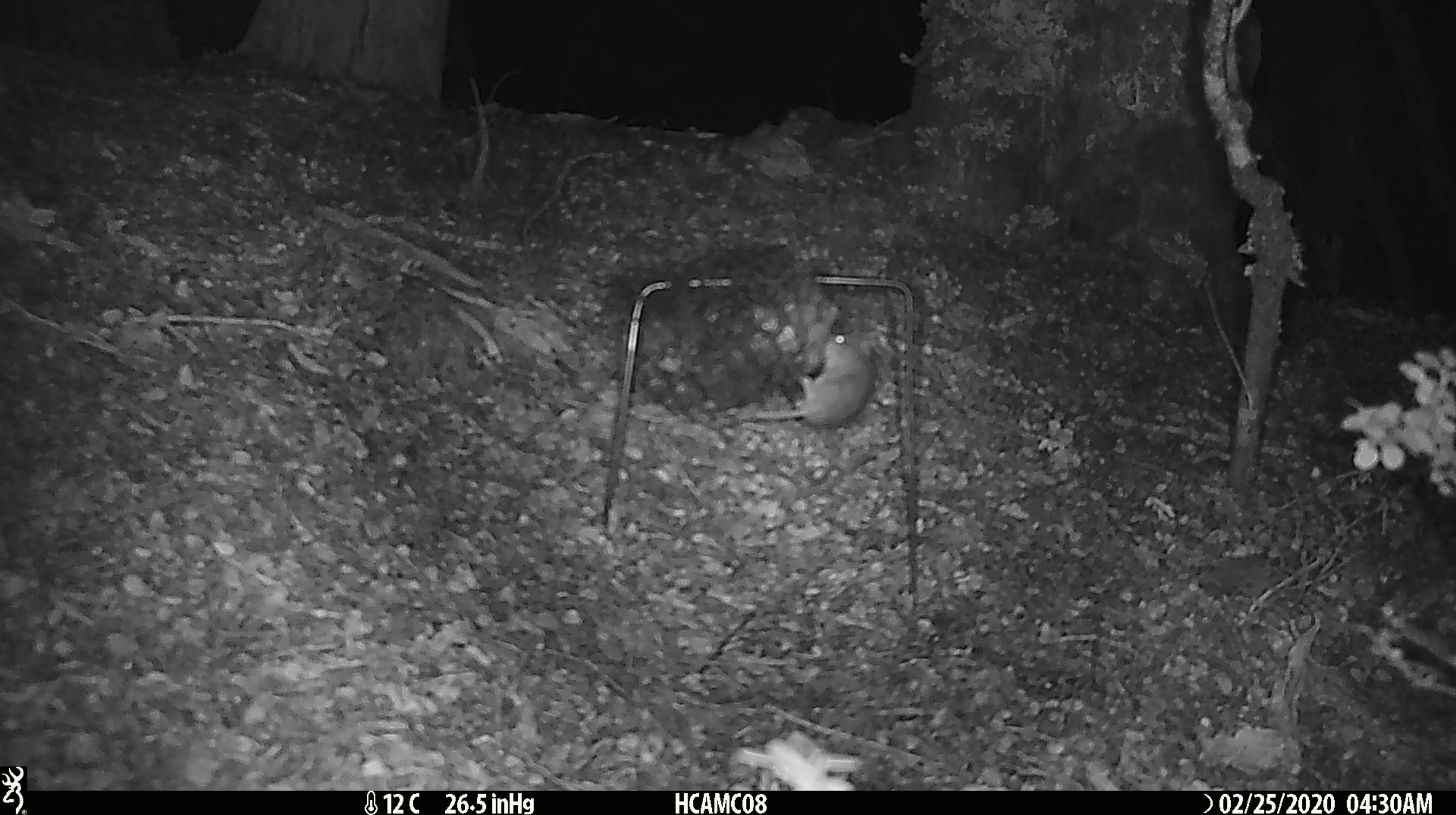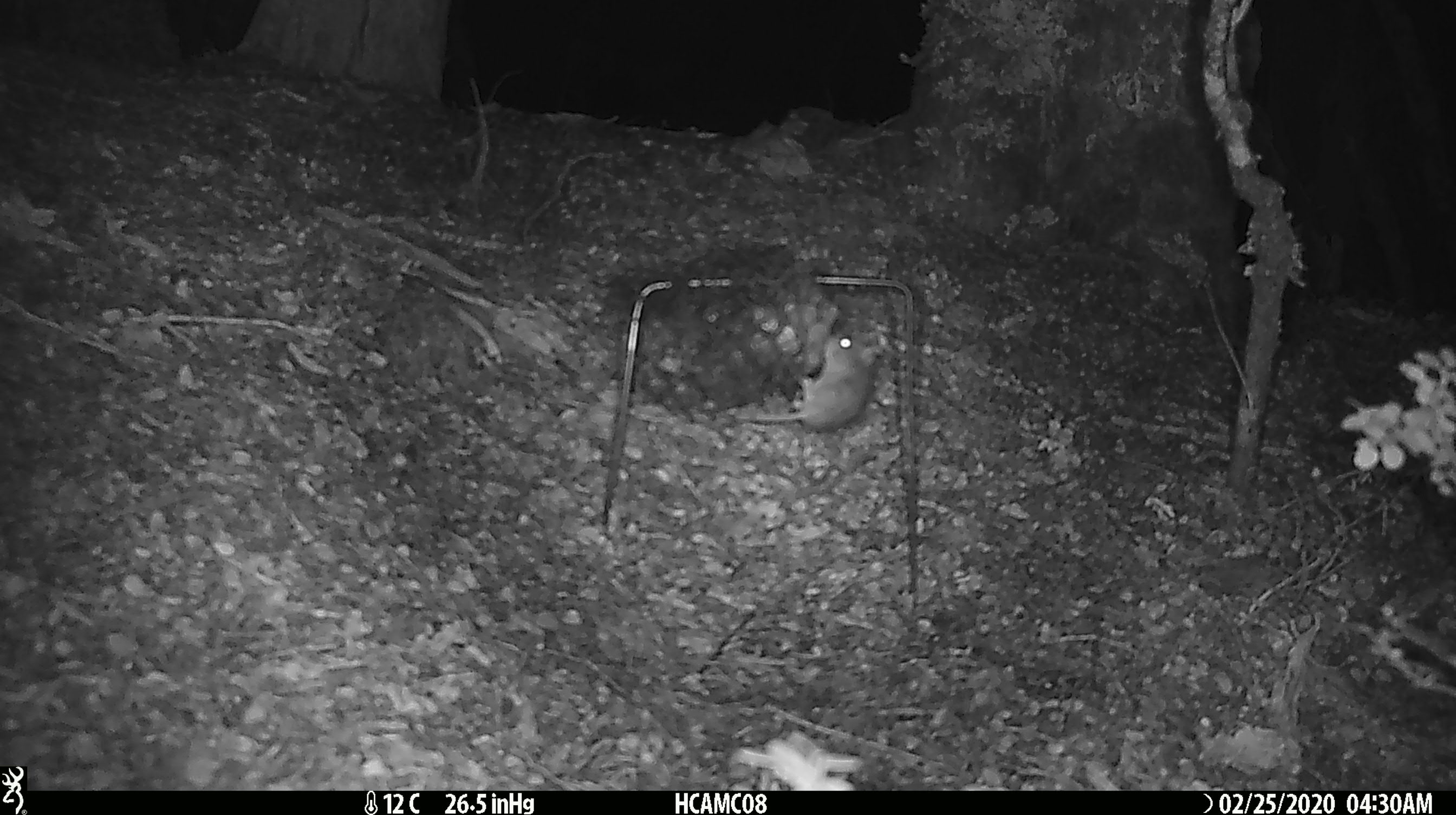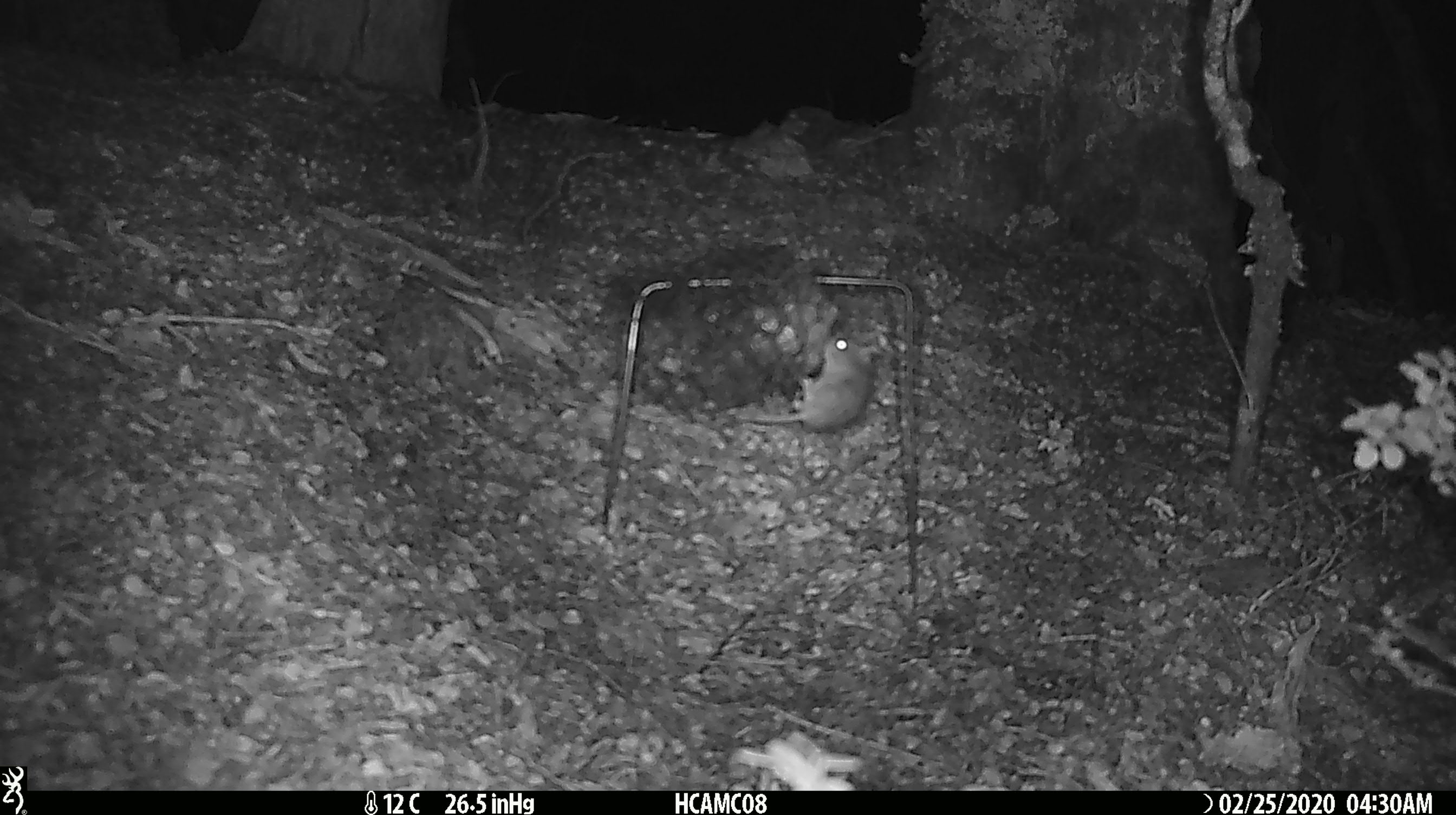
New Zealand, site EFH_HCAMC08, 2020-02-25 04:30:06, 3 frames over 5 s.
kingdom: Animalia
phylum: Chordata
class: Mammalia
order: Rodentia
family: Muridae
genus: Mus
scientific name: Mus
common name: mouse